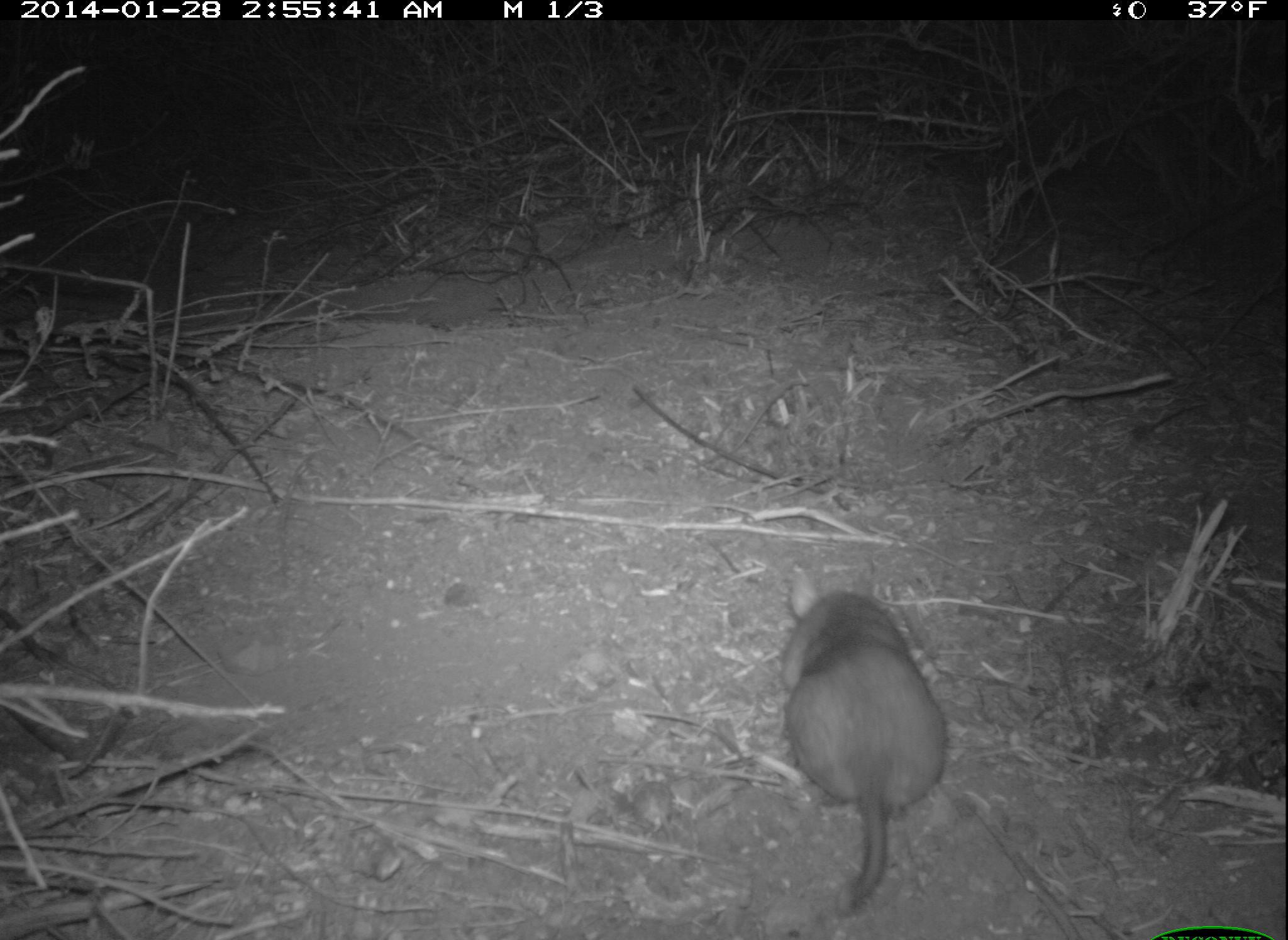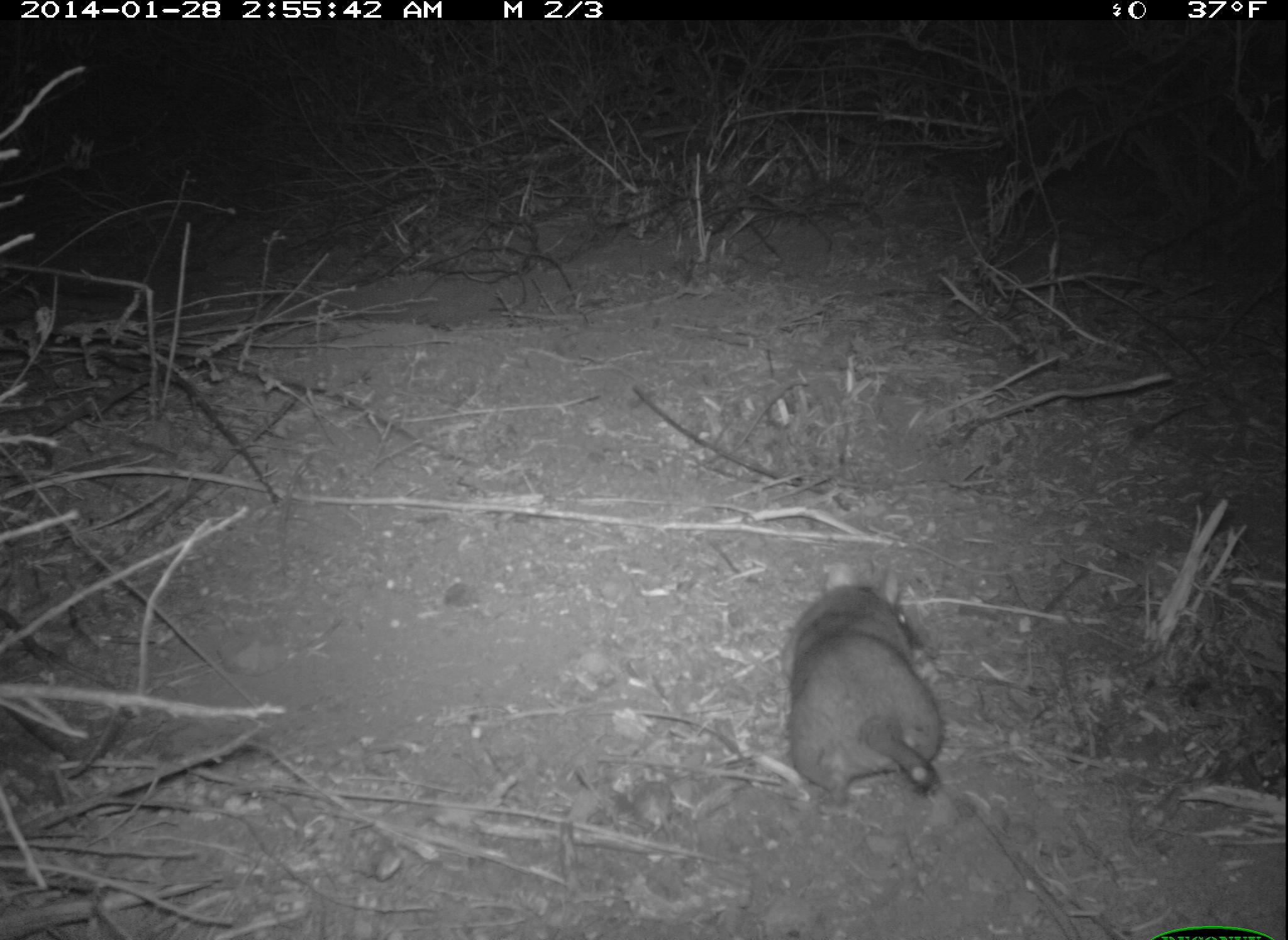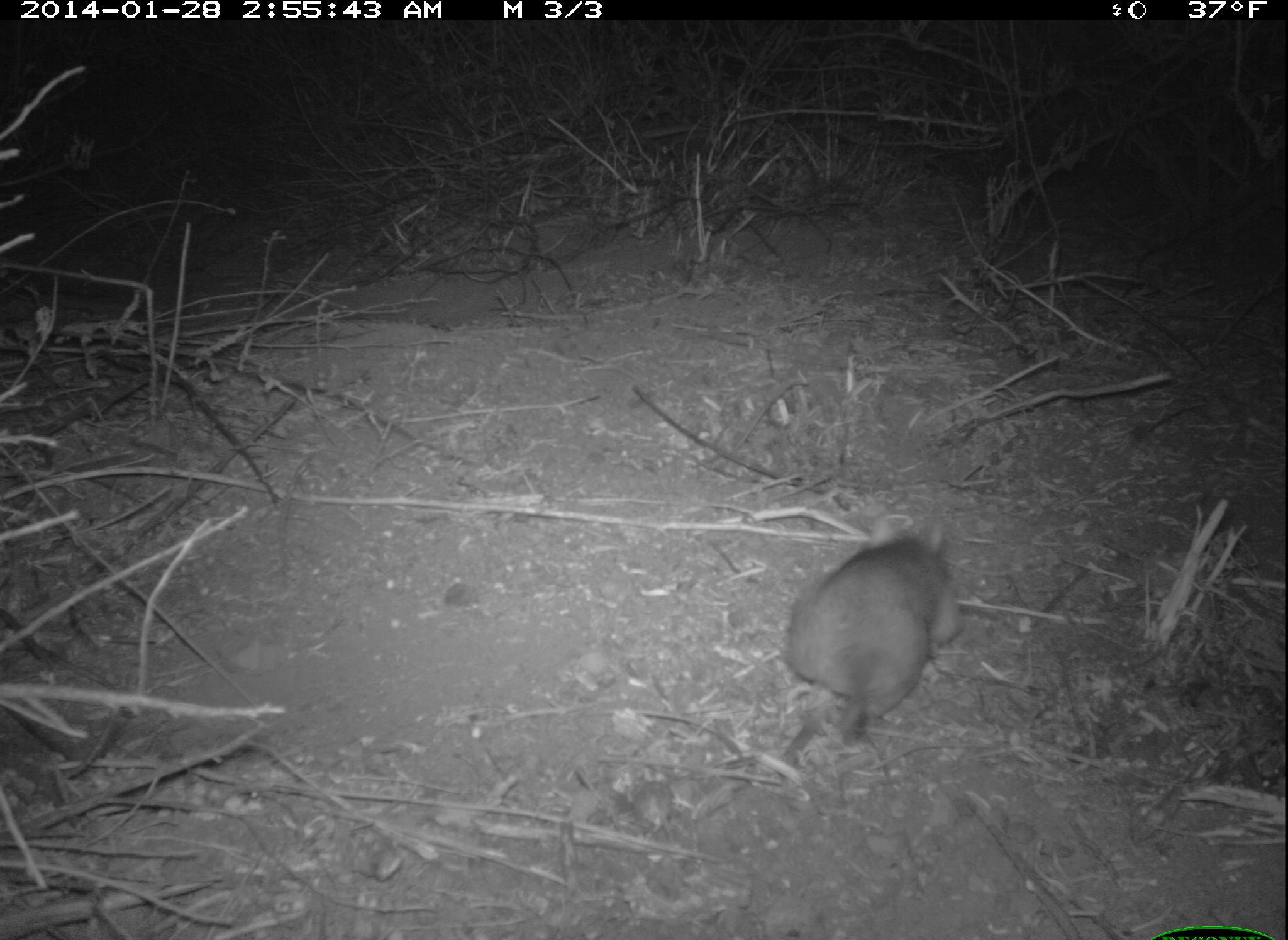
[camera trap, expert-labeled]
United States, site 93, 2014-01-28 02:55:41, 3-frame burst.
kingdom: Animalia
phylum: Chordata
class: Mammalia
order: Rodentia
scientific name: Rodentia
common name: rodent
Rodent (Rodentia).